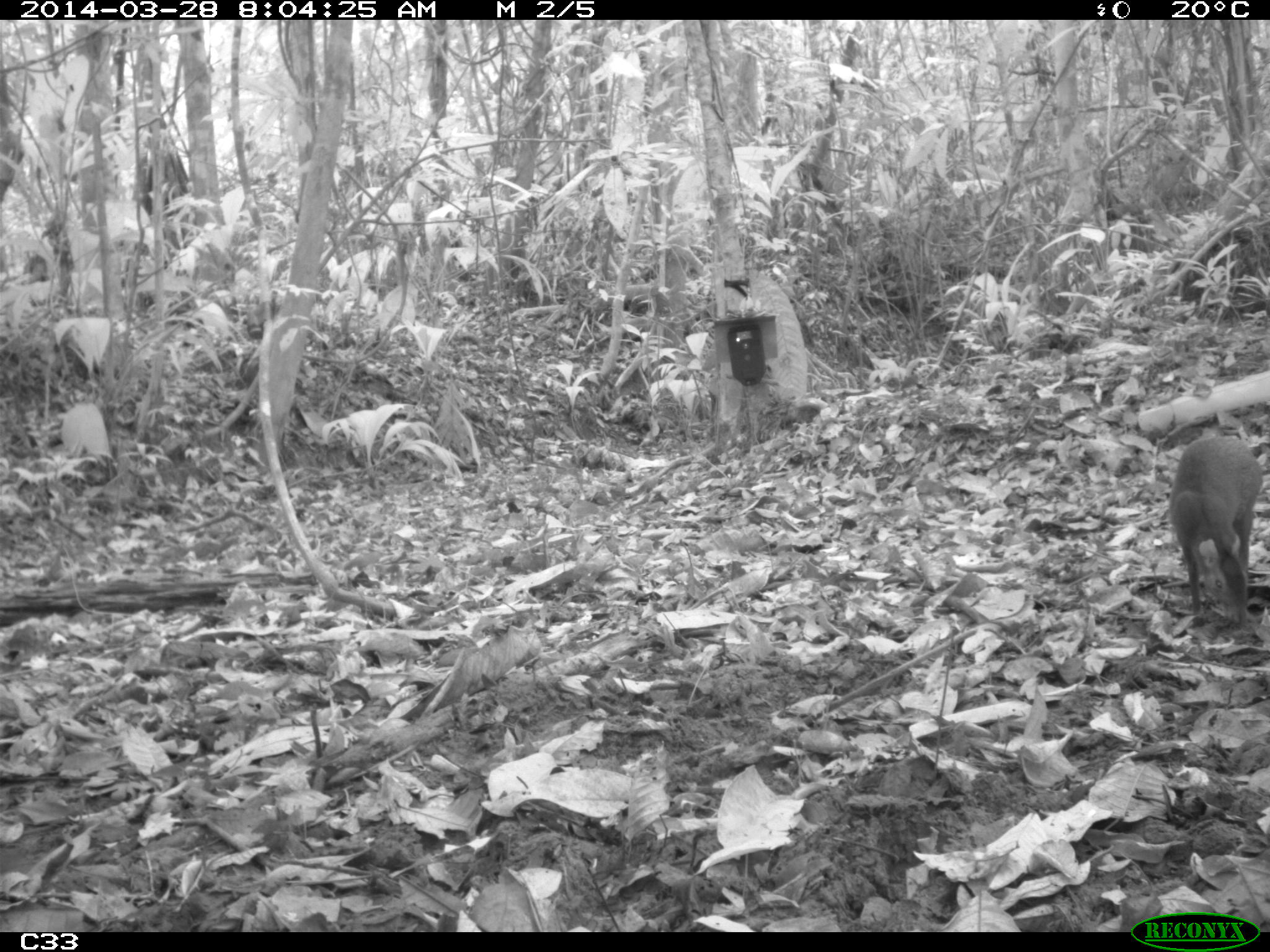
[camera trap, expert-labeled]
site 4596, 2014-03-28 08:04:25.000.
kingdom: Animalia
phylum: Chordata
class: Mammalia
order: Rodentia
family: Dasyproctidae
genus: Dasyprocta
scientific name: Dasyprocta leporina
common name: red-rumped agouti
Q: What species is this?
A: Dasyprocta leporina (red-rumped agouti).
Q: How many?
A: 1.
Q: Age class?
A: Adult.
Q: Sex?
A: Male.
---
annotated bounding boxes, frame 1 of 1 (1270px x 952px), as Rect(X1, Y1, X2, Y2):
dasyprocta leporina: Rect(1172, 432, 1270, 628)